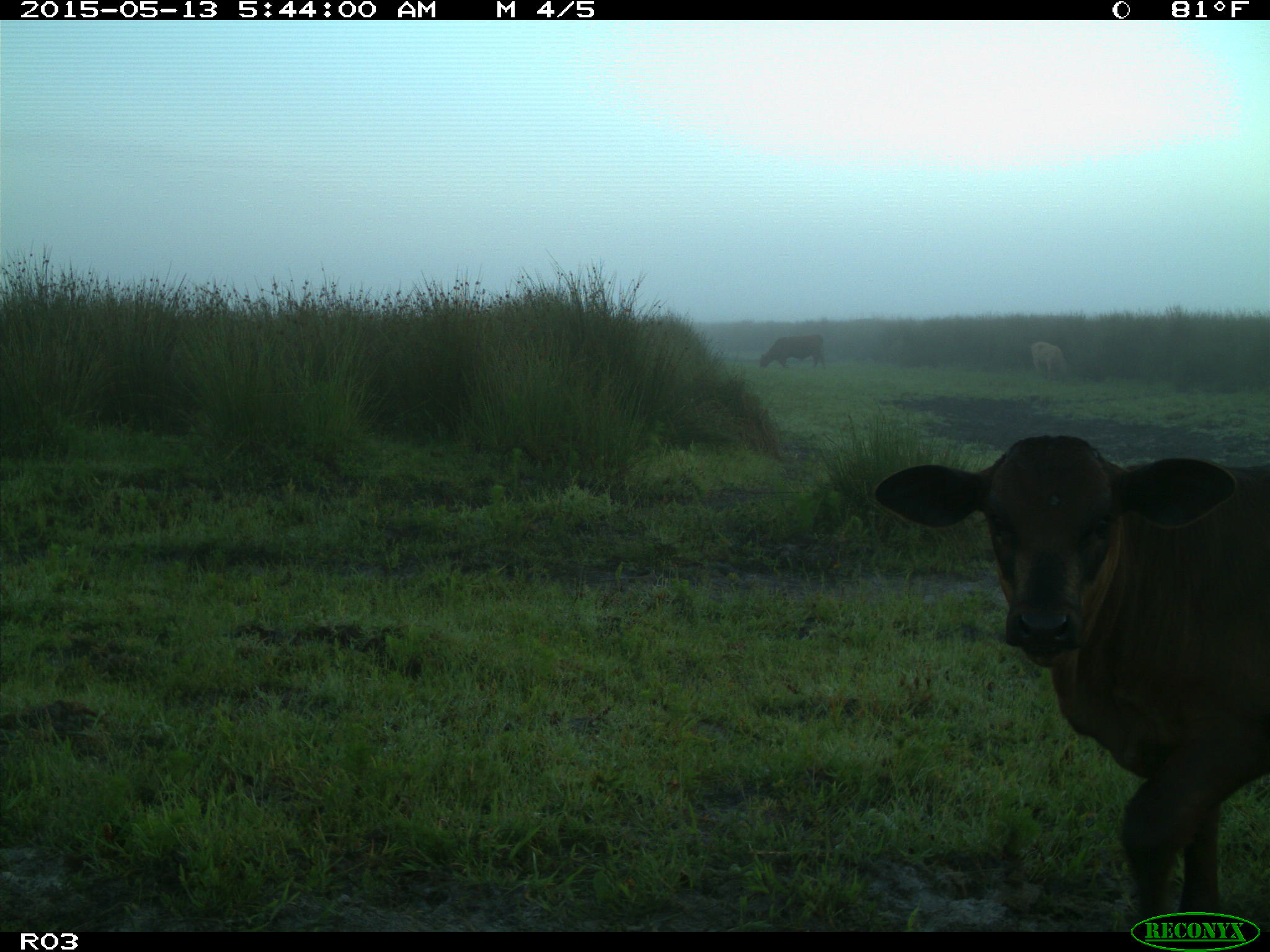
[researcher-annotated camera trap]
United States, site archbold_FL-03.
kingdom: Animalia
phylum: Chordata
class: Mammalia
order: Artiodactyla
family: Bovidae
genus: Bos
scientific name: Bos taurus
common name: domestic cow